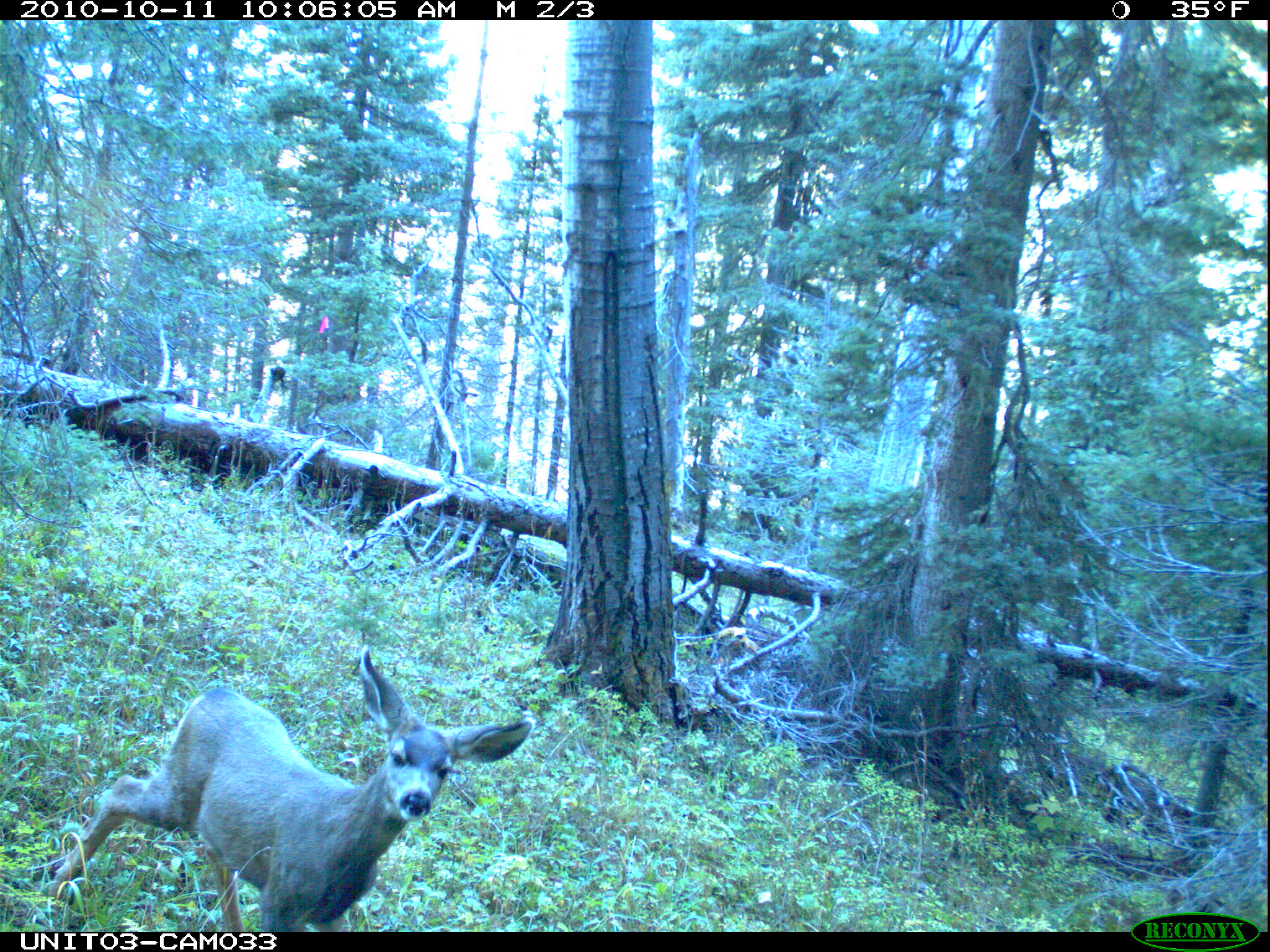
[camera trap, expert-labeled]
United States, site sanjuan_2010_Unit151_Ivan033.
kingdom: Animalia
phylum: Chordata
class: Mammalia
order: Artiodactyla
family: Cervidae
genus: Odocoileus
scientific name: Odocoileus hemionus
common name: mule deer